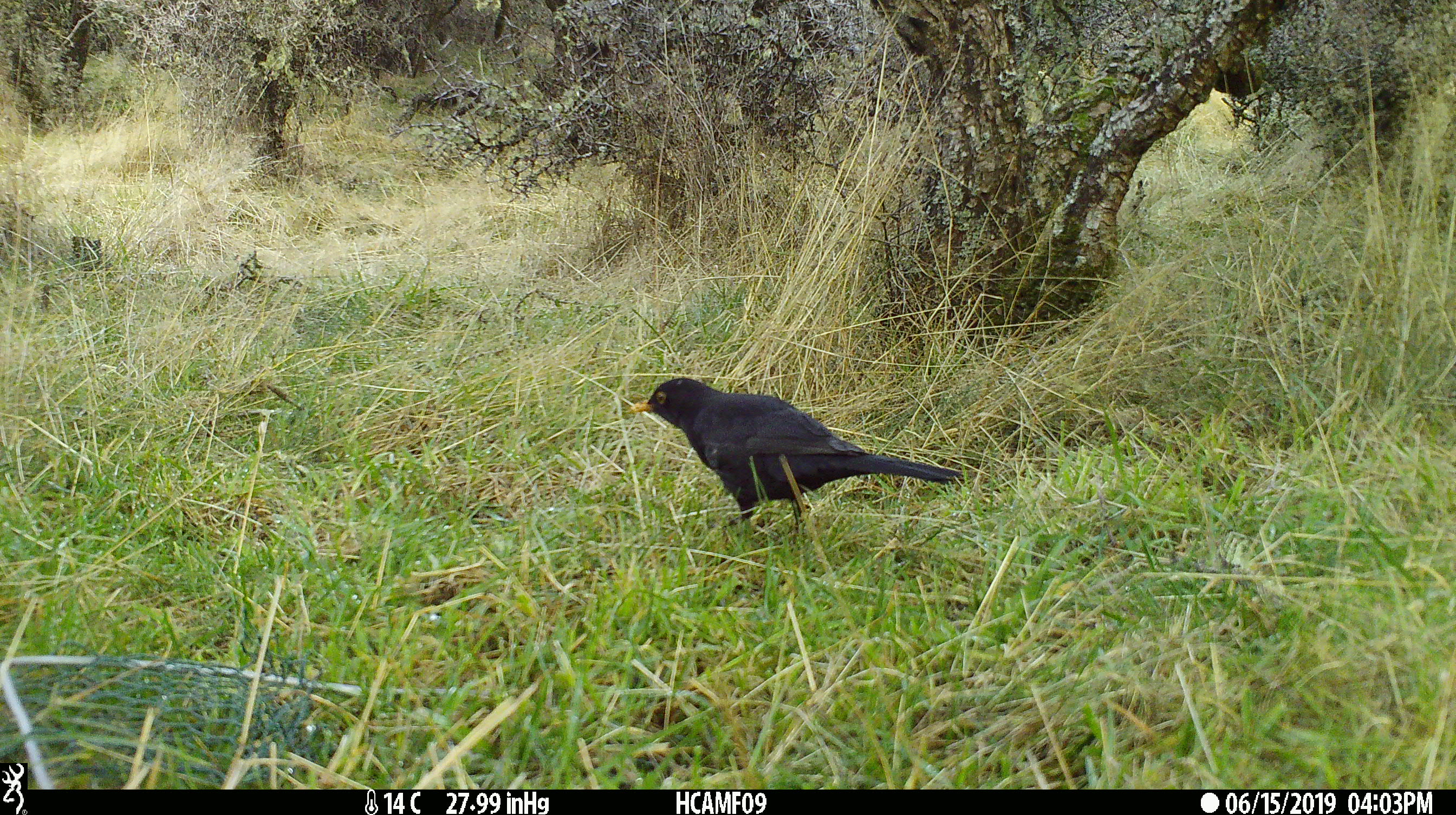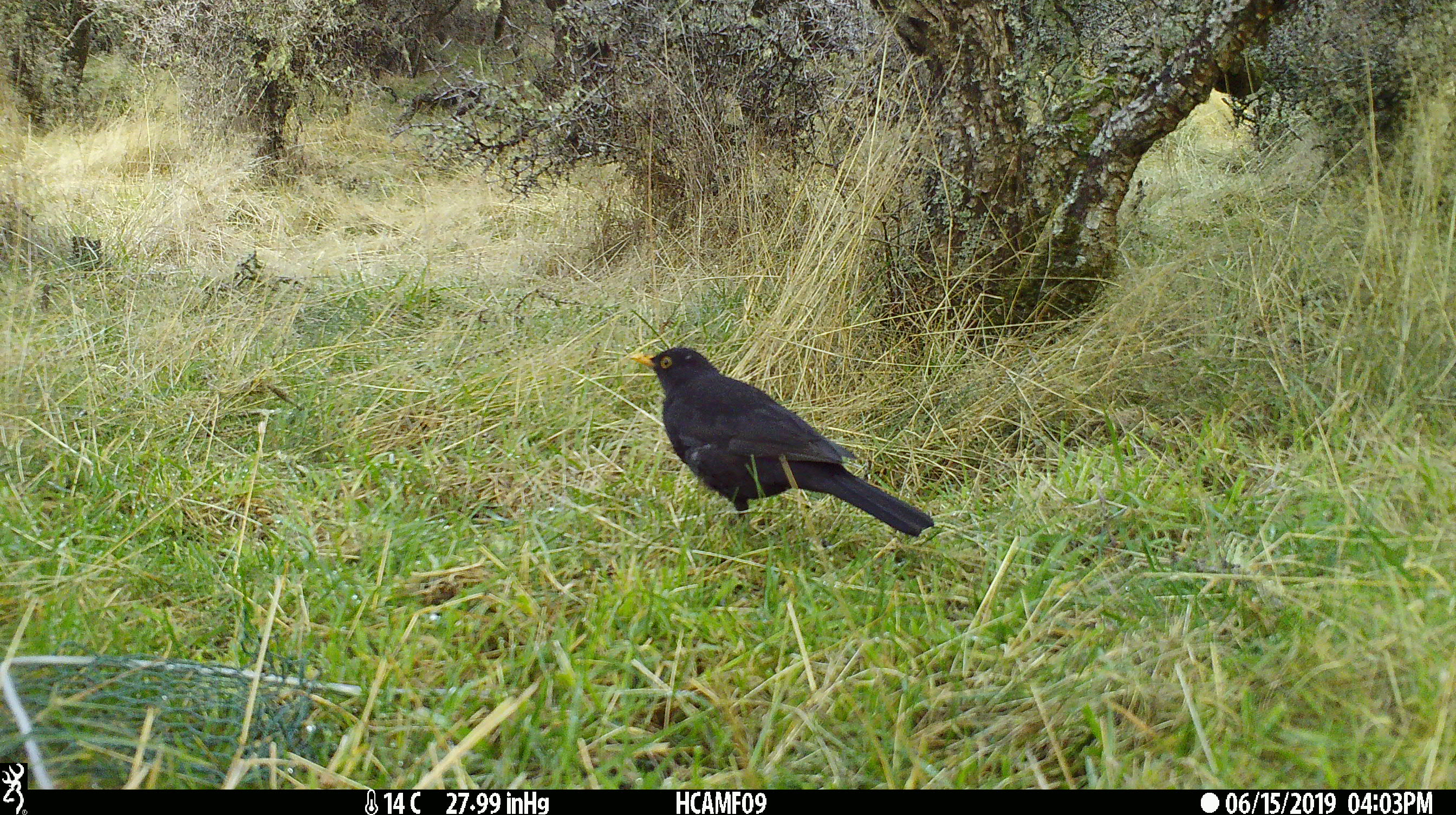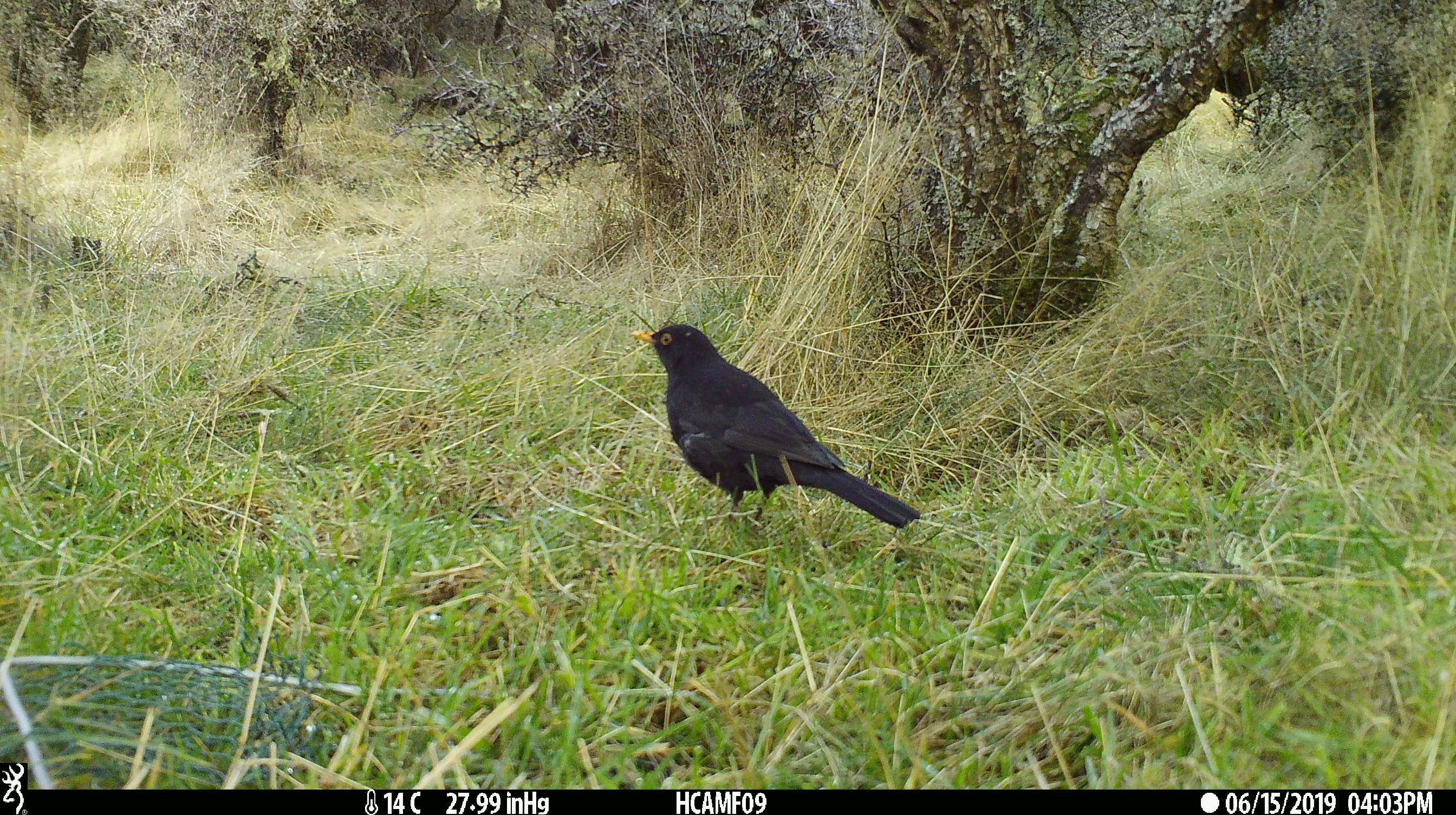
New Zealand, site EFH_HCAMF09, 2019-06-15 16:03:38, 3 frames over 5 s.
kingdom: Animalia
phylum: Chordata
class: Aves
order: Passeriformes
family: Turdidae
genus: Turdus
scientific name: Turdus merula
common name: eurasian blackbird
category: blackbird